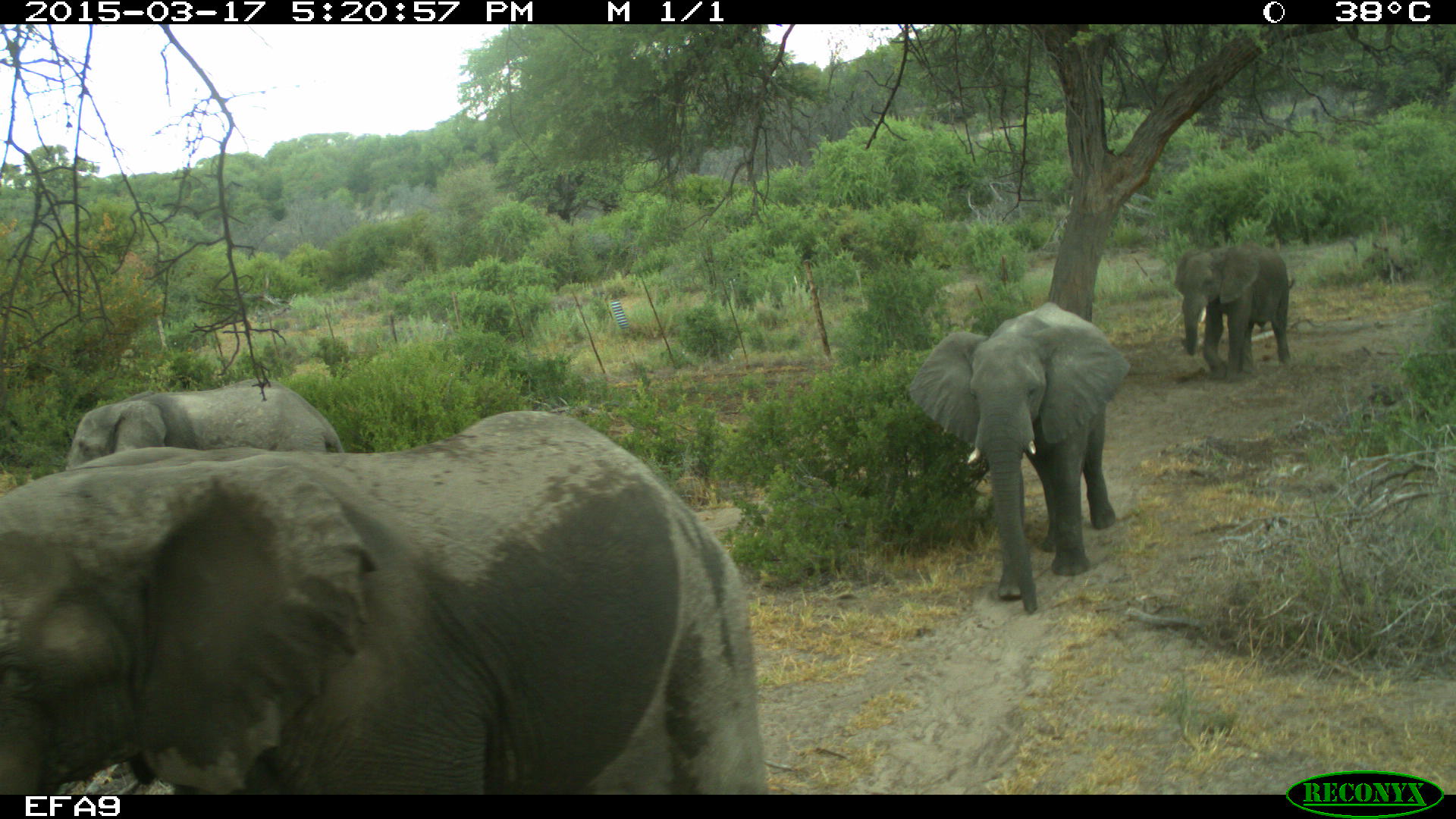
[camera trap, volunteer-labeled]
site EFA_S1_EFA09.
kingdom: Animalia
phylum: Chordata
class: Mammalia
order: Proboscidea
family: Elephantidae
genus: Loxodonta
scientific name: Loxodonta africana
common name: african bush elephant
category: elephant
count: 4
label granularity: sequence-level